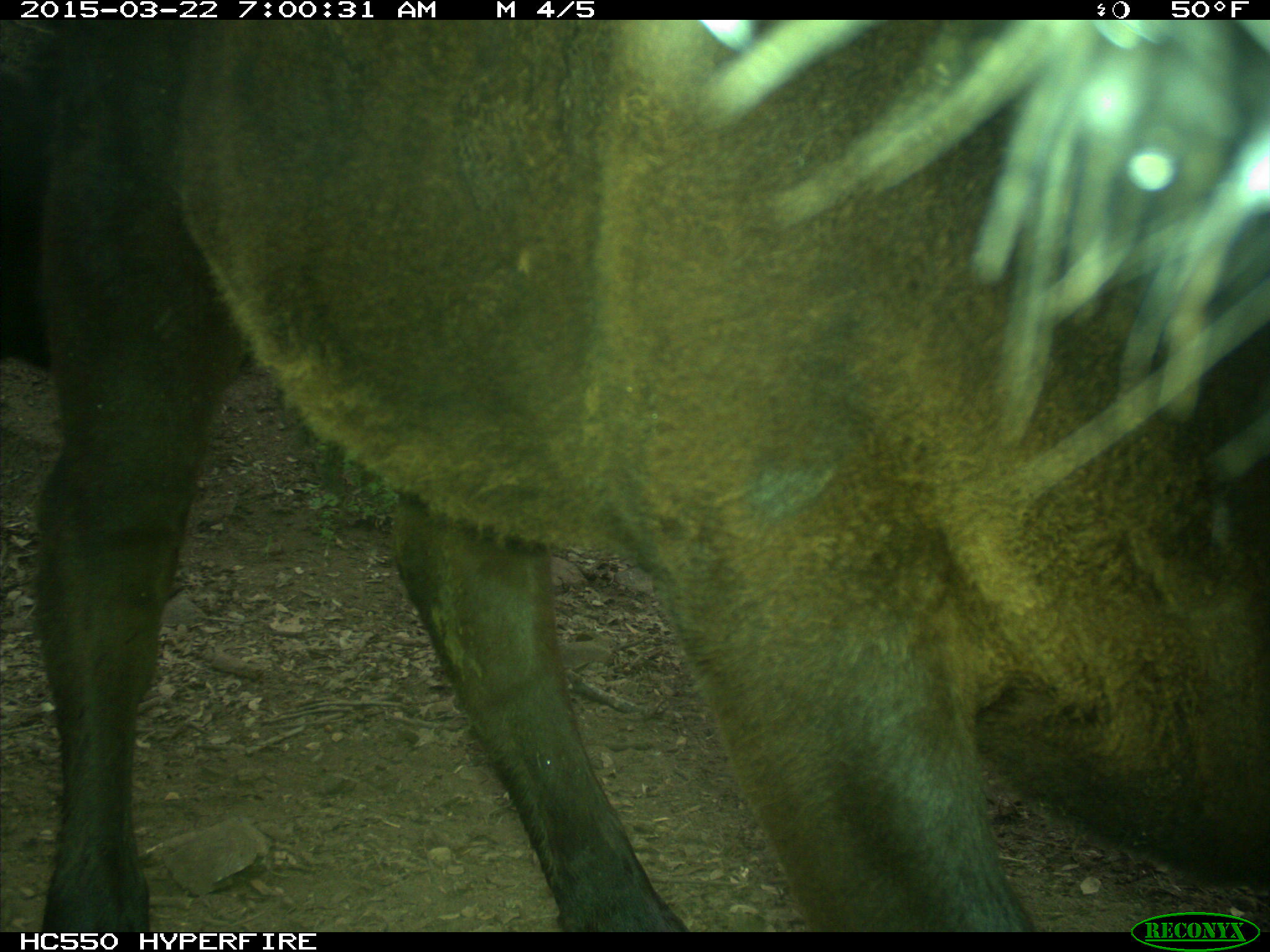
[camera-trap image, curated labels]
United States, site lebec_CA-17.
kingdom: Animalia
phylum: Chordata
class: Mammalia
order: Artiodactyla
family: Bovidae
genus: Bos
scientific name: Bos taurus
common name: domestic cow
Bos taurus (domestic cow).